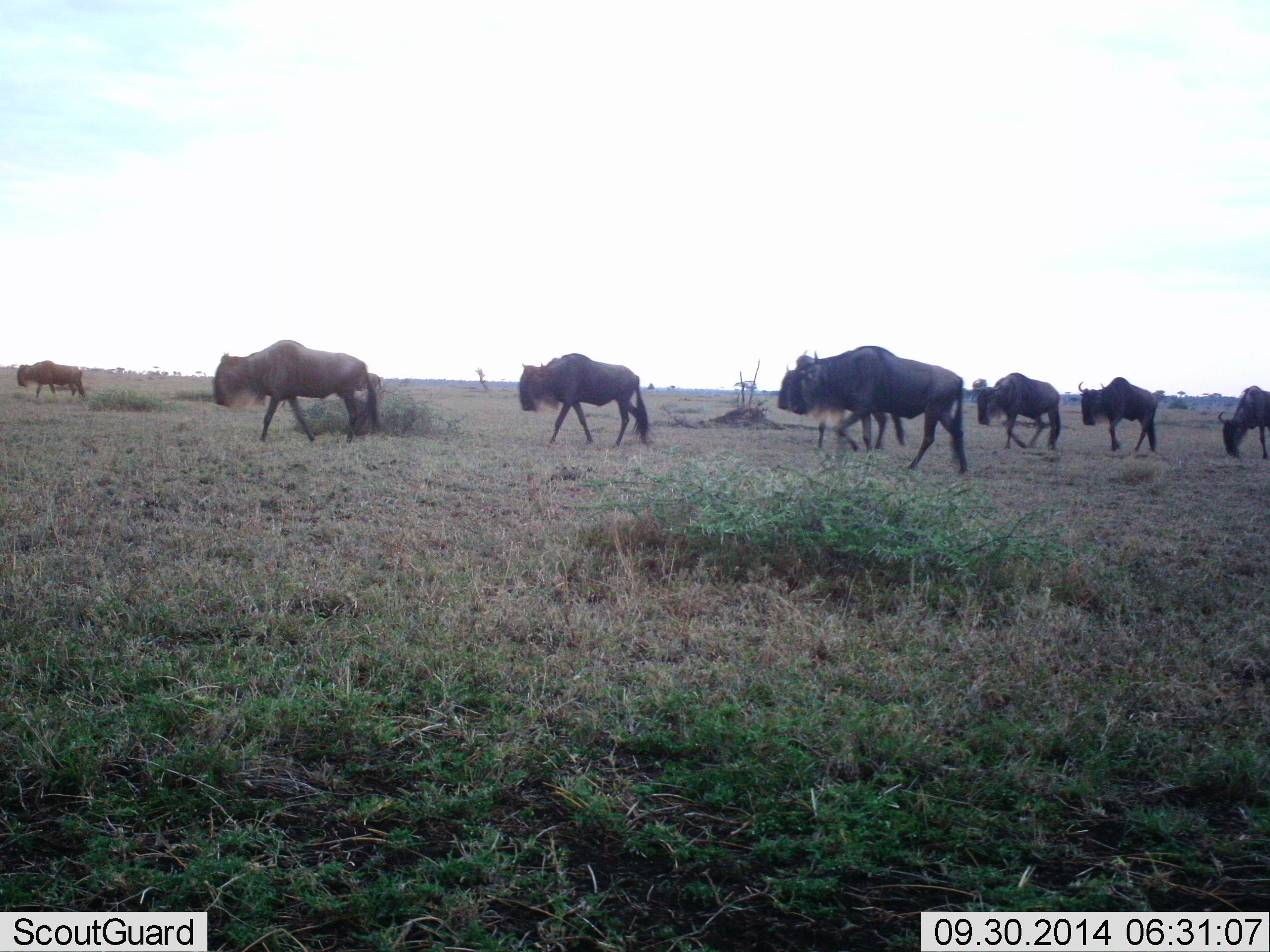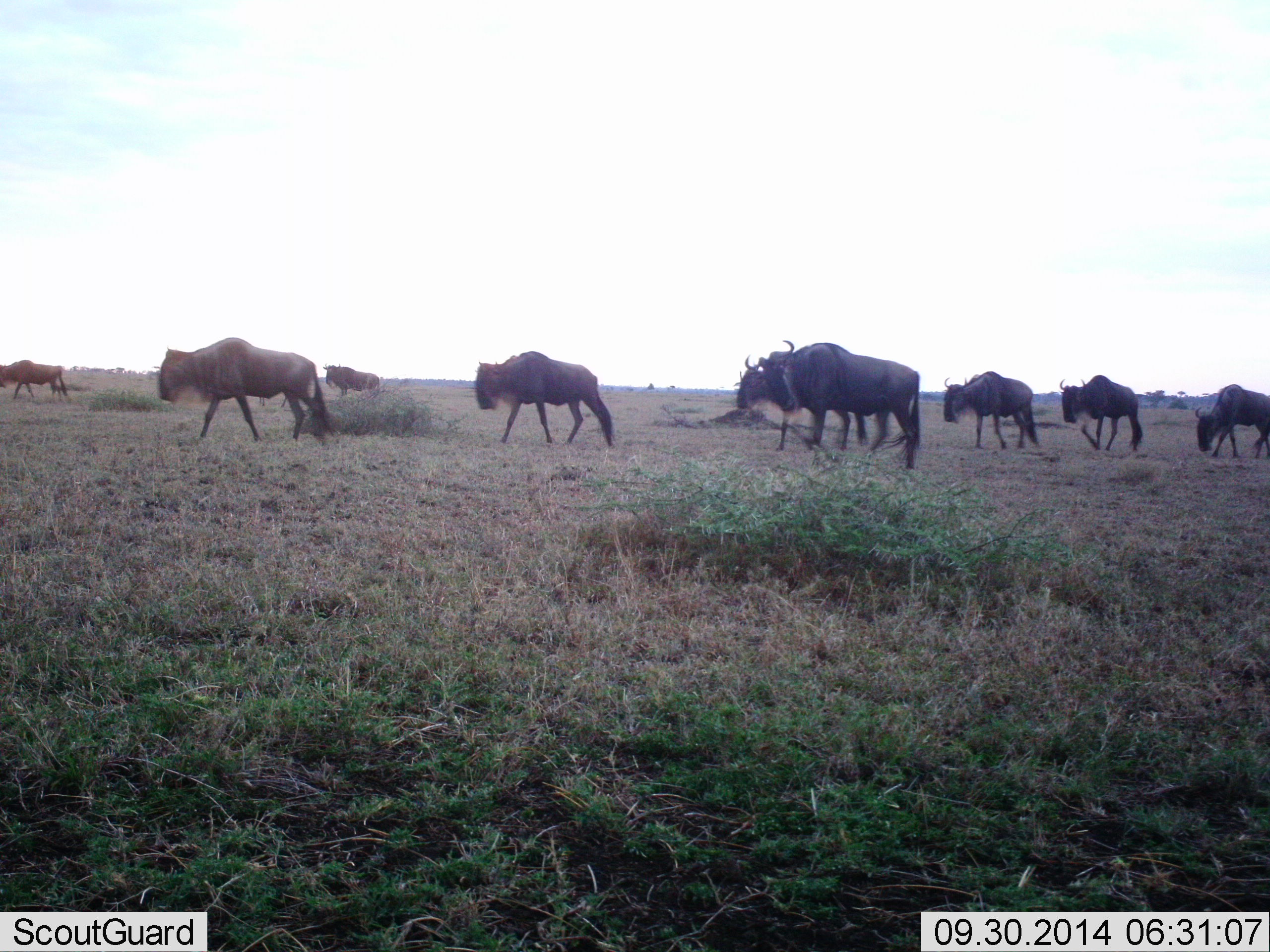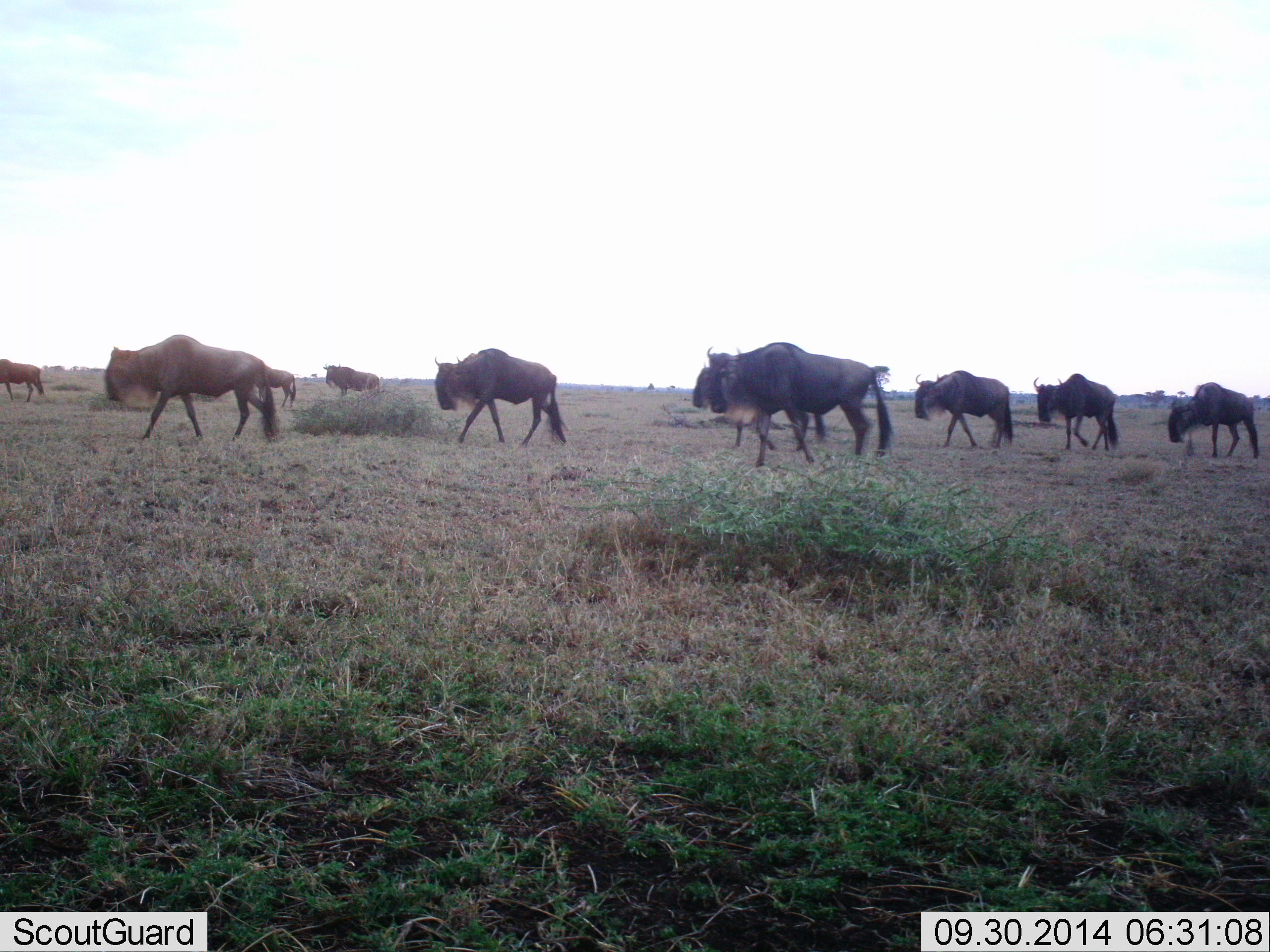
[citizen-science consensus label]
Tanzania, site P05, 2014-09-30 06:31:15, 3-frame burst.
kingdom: Animalia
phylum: Chordata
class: Mammalia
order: Artiodactyla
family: Bovidae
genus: Connochaetes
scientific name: Connochaetes taurinus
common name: blue wildebeest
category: wildebeest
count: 9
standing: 30%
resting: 0%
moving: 100%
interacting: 0%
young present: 0%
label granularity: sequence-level